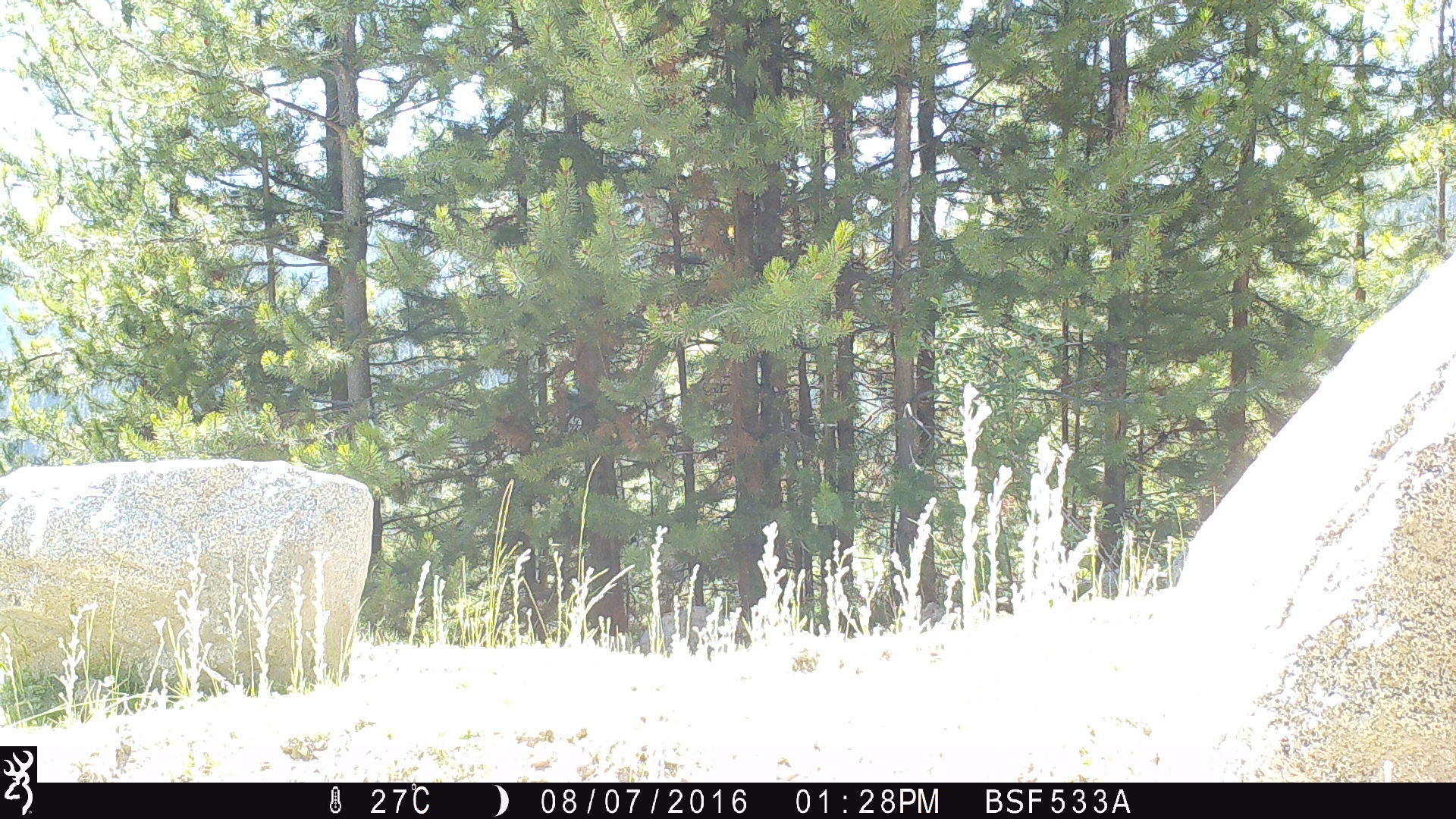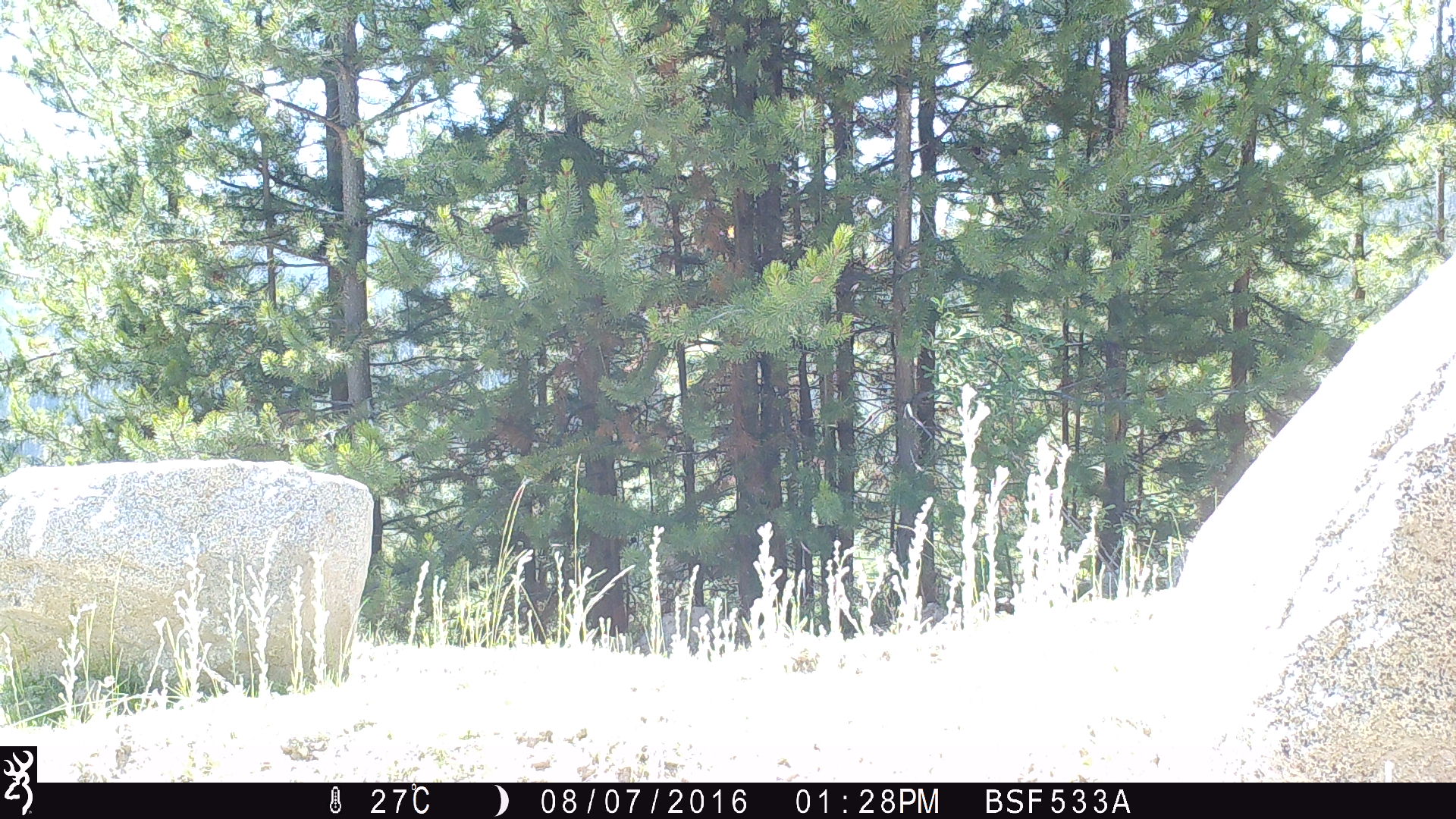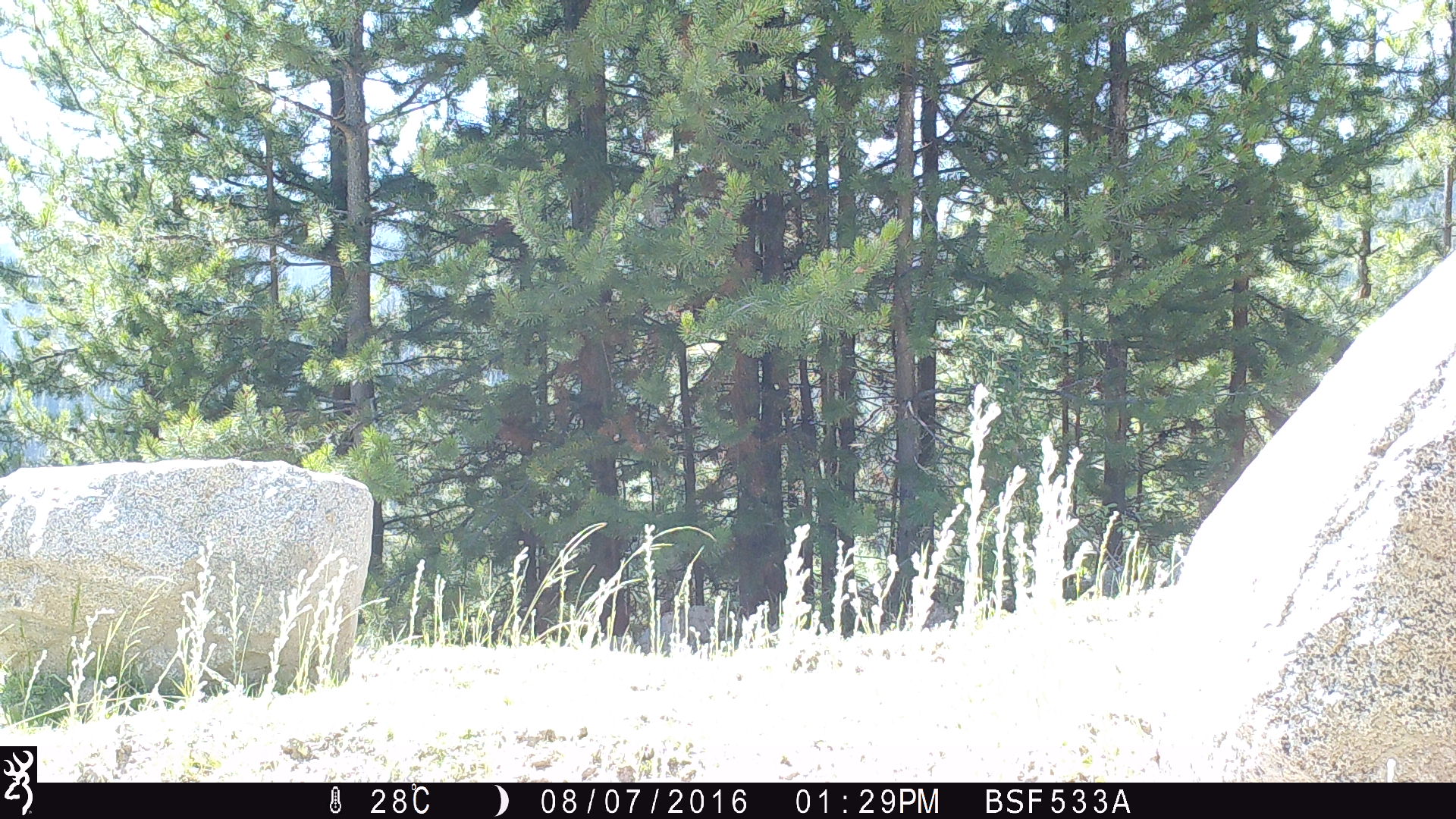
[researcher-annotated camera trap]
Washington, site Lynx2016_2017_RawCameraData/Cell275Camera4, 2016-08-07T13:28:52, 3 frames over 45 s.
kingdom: Animalia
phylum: Chordata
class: Mammalia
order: Artiodactyla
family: Bovidae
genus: Bos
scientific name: Bos taurus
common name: domestic cattle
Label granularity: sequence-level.